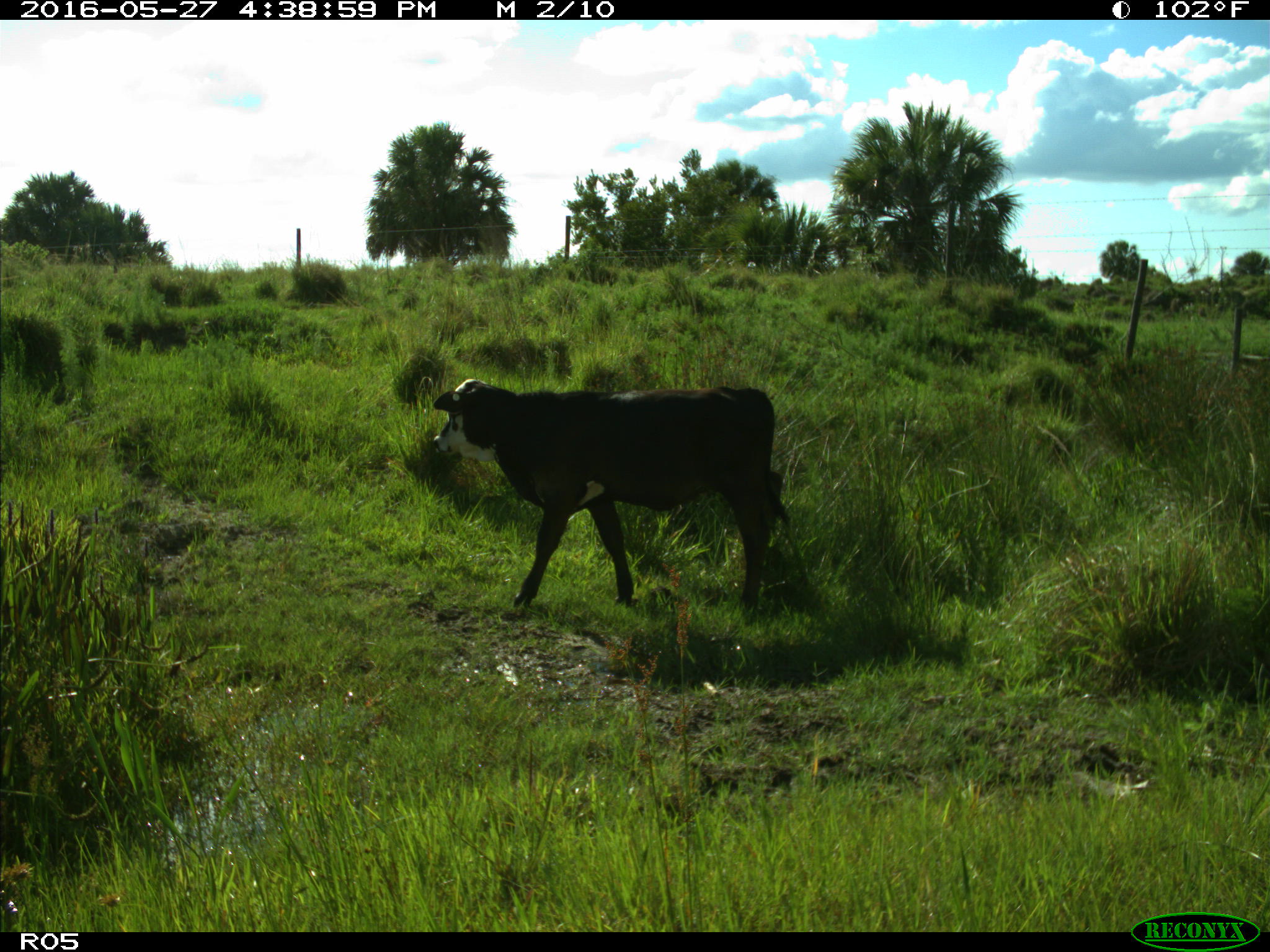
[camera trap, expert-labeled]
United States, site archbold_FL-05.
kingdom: Animalia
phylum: Chordata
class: Mammalia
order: Artiodactyla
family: Bovidae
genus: Bos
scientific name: Bos taurus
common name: domestic cow